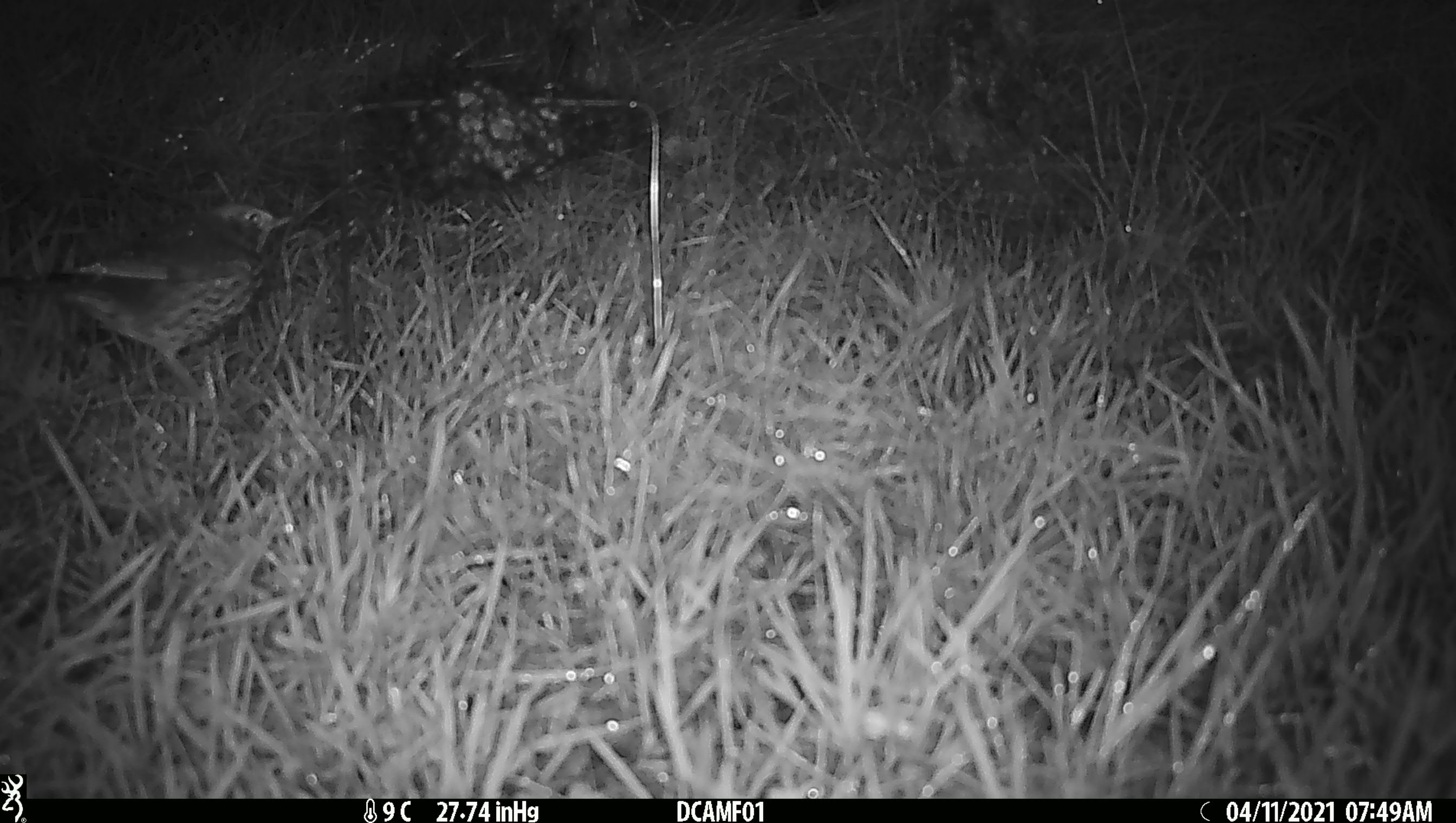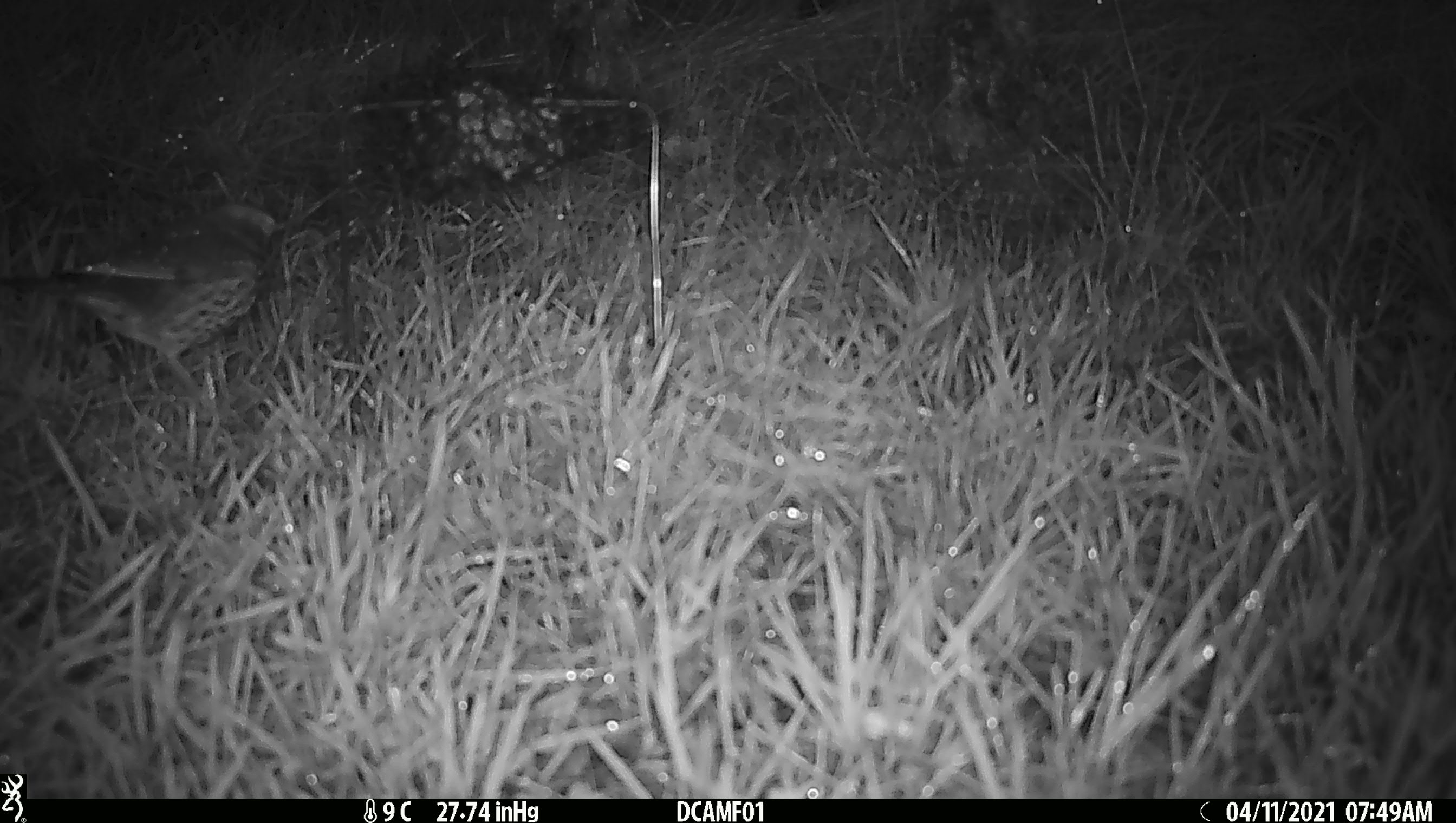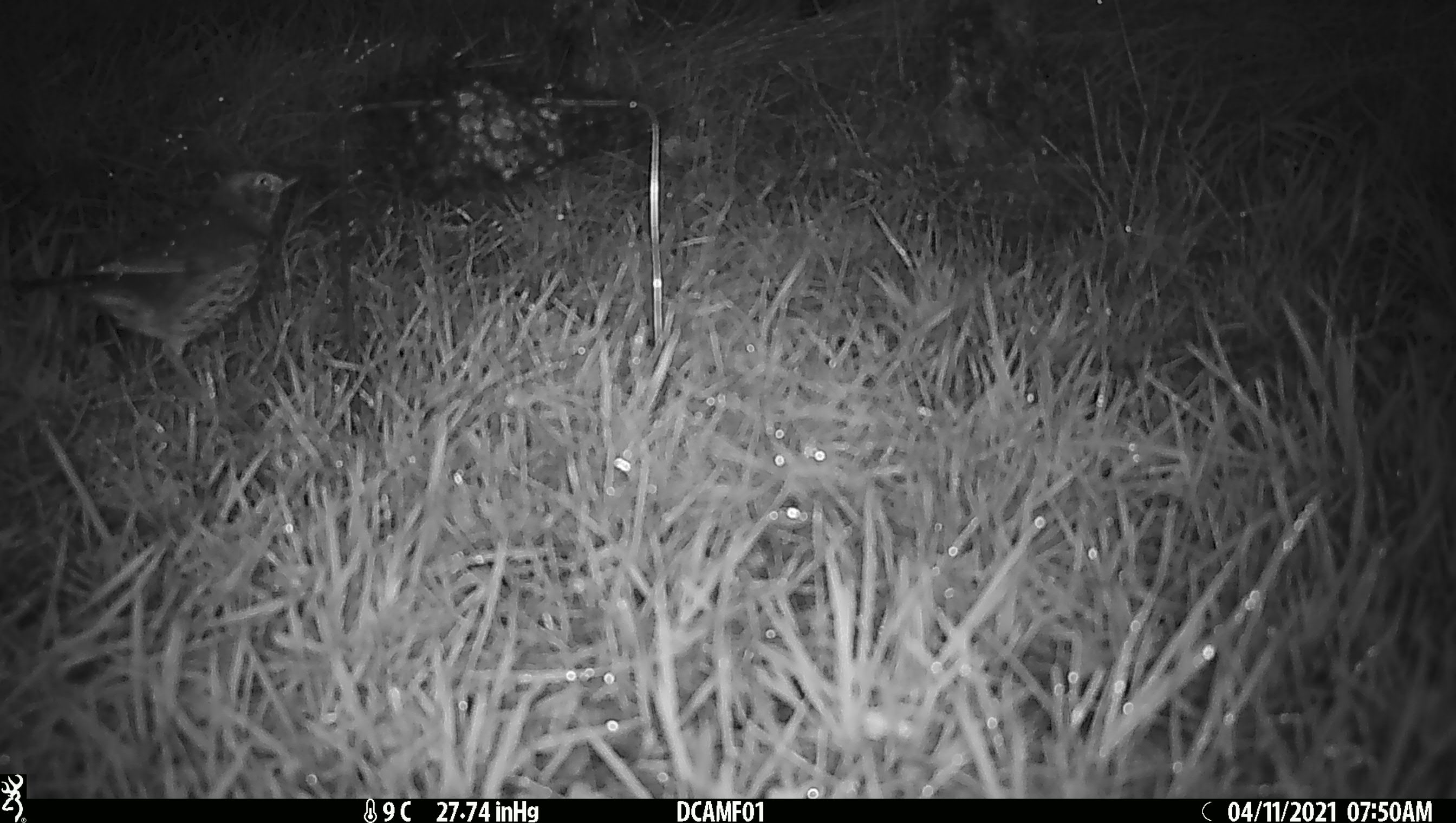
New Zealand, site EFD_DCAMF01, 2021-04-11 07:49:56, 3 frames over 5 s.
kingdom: Animalia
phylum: Chordata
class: Aves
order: Passeriformes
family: Turdidae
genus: Turdus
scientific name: Turdus philomelos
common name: song thrush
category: thrush